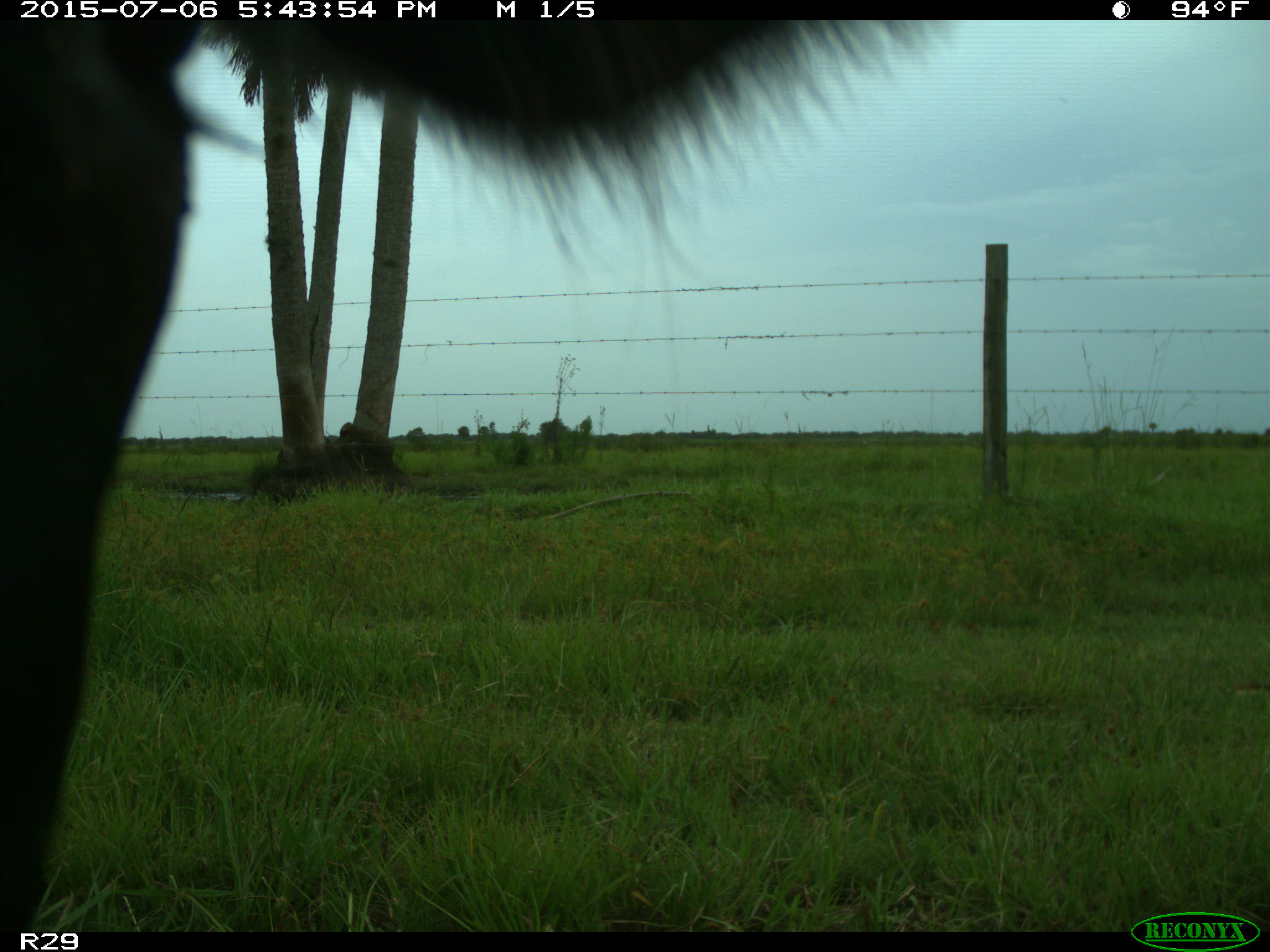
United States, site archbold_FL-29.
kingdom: Animalia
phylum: Chordata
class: Mammalia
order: Artiodactyla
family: Bovidae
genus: Bos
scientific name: Bos taurus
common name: domestic cow